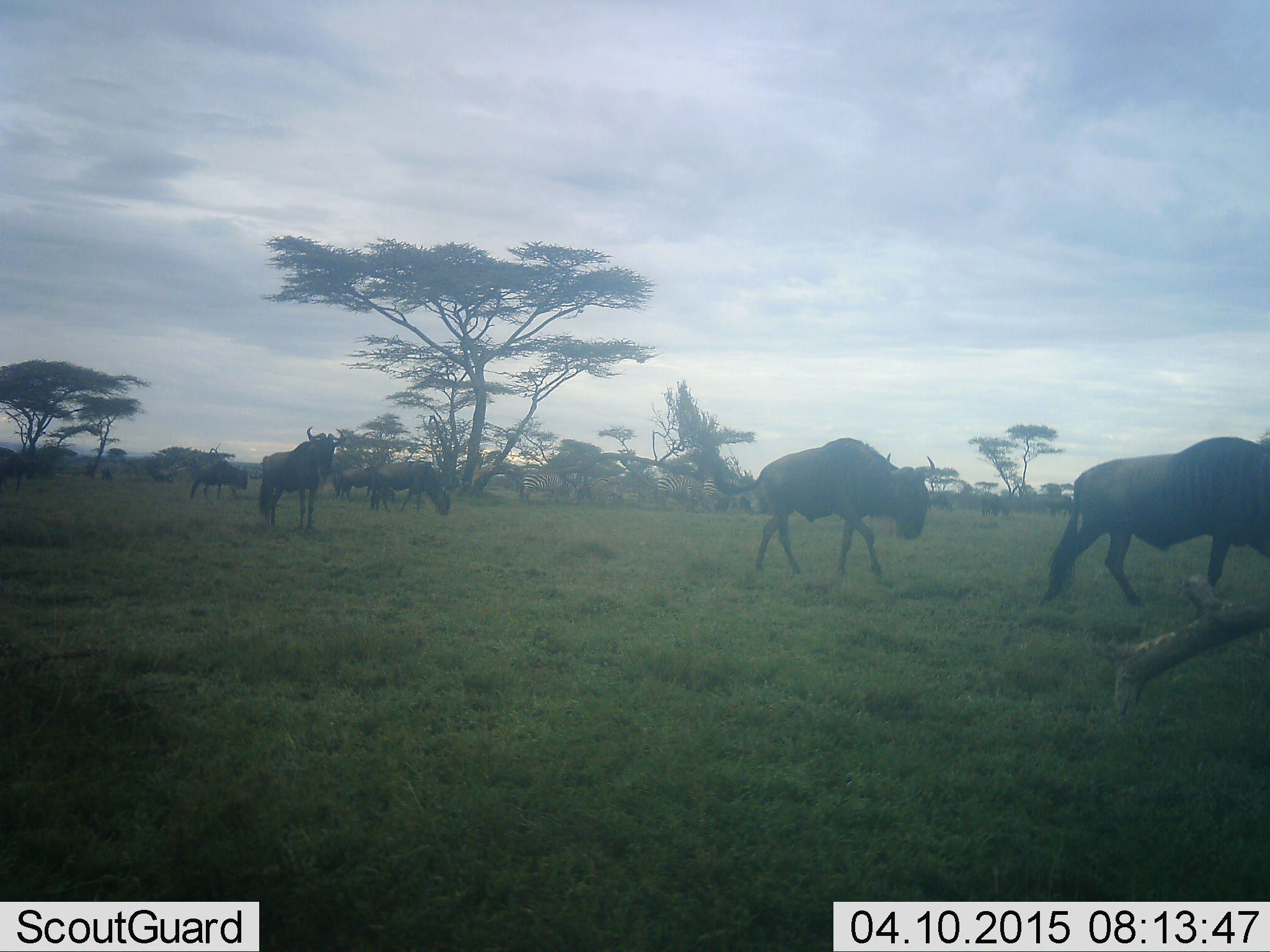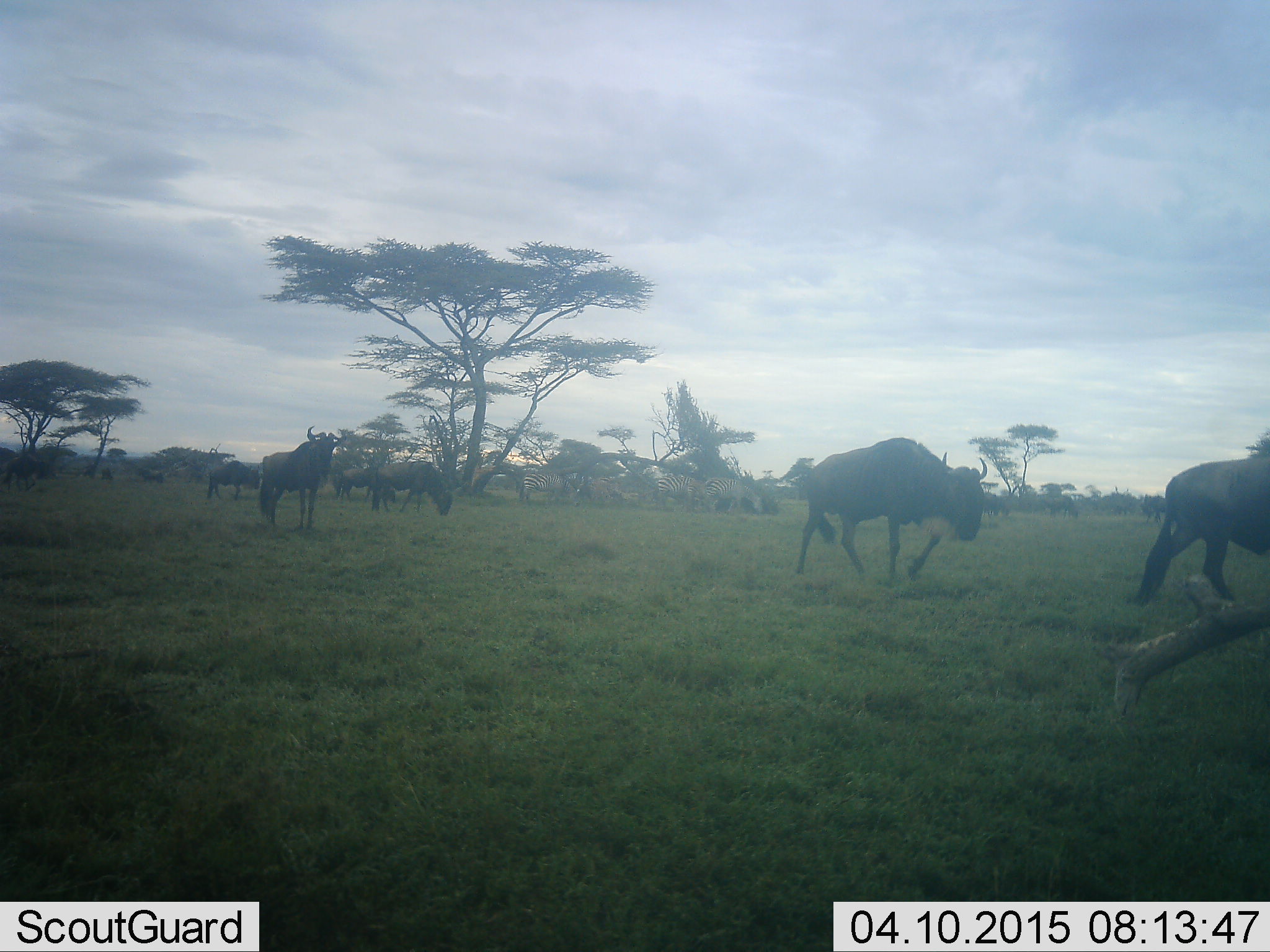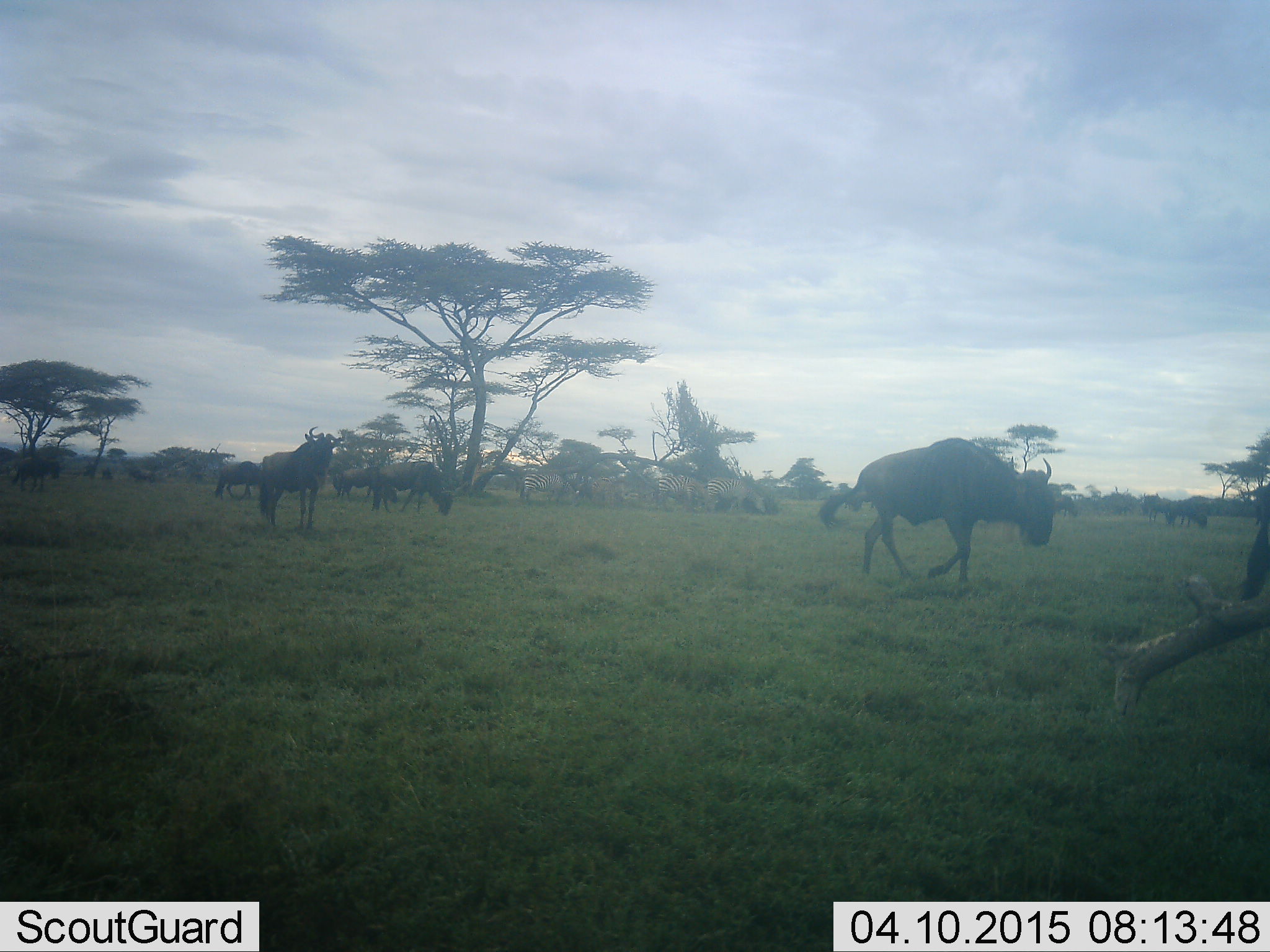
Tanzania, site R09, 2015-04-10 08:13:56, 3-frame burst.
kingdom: Animalia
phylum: Chordata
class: Mammalia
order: Artiodactyla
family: Bovidae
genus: Connochaetes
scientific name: Connochaetes taurinus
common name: blue wildebeest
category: wildebeest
Wildebeest (blue wildebeest) (Connochaetes taurinus), count 11-50. Behavior (volunteer vote fractions): standing 85%, resting 0%, moving 100%, interacting 0%. Young present (vote fraction): 0%. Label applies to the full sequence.